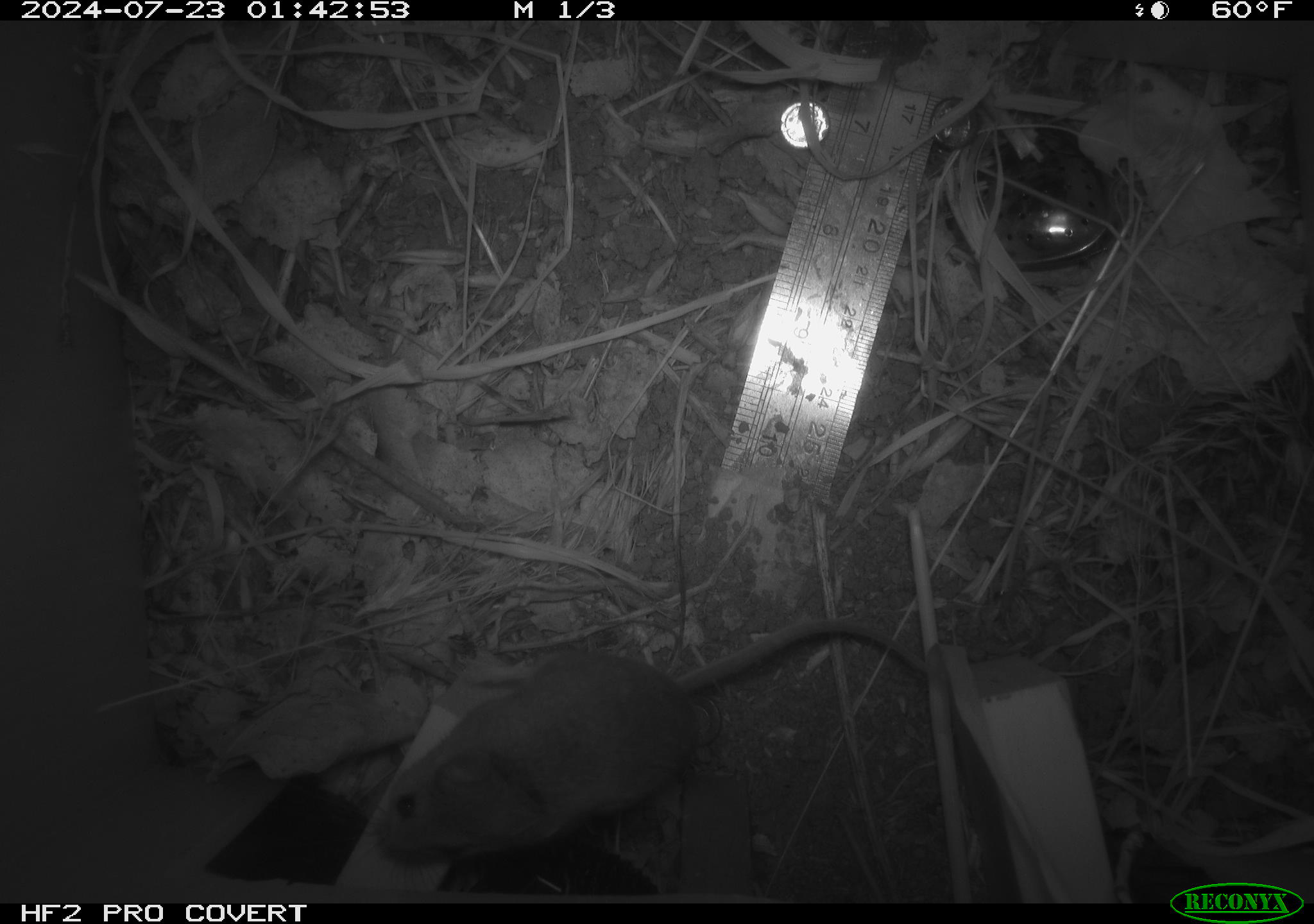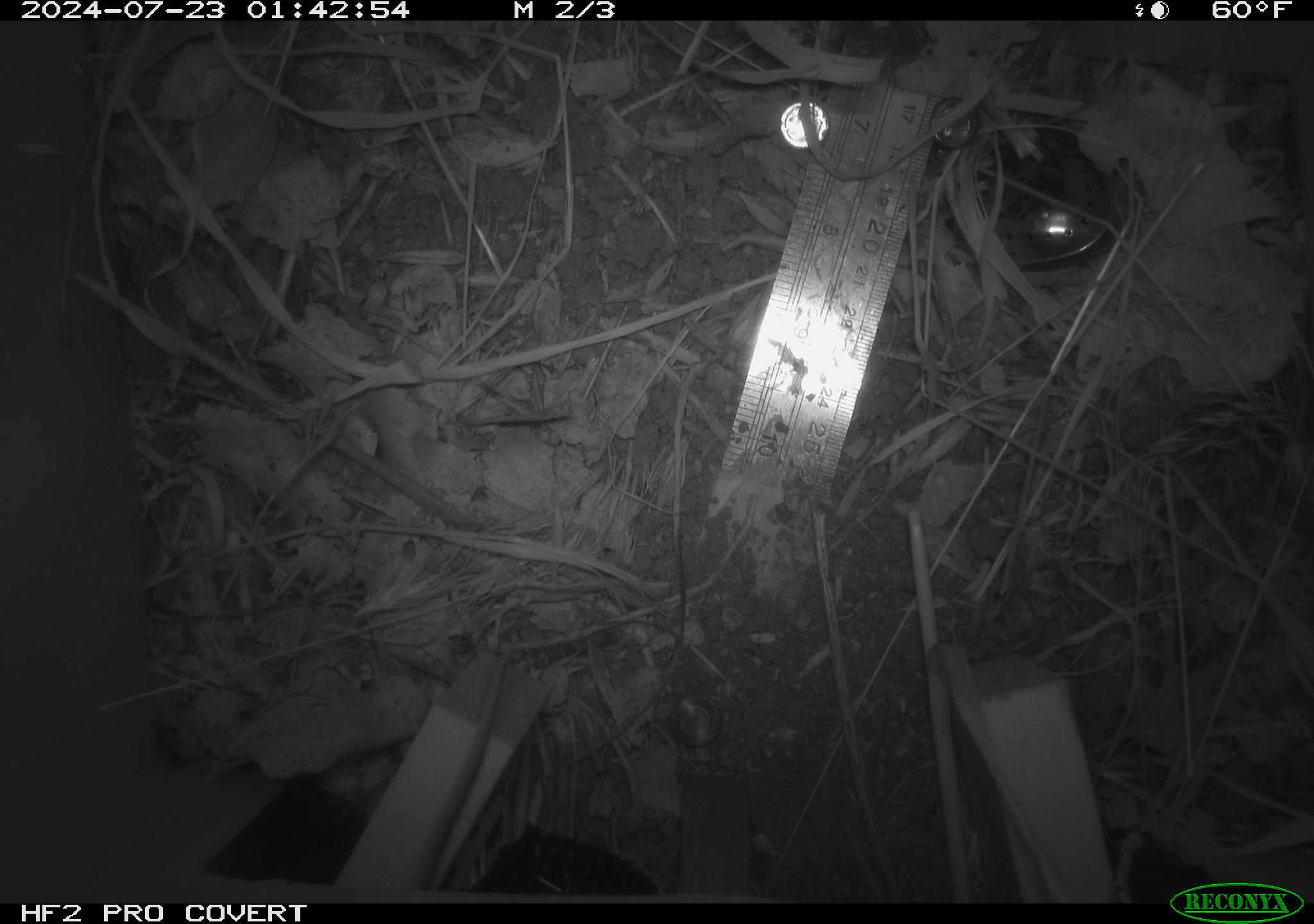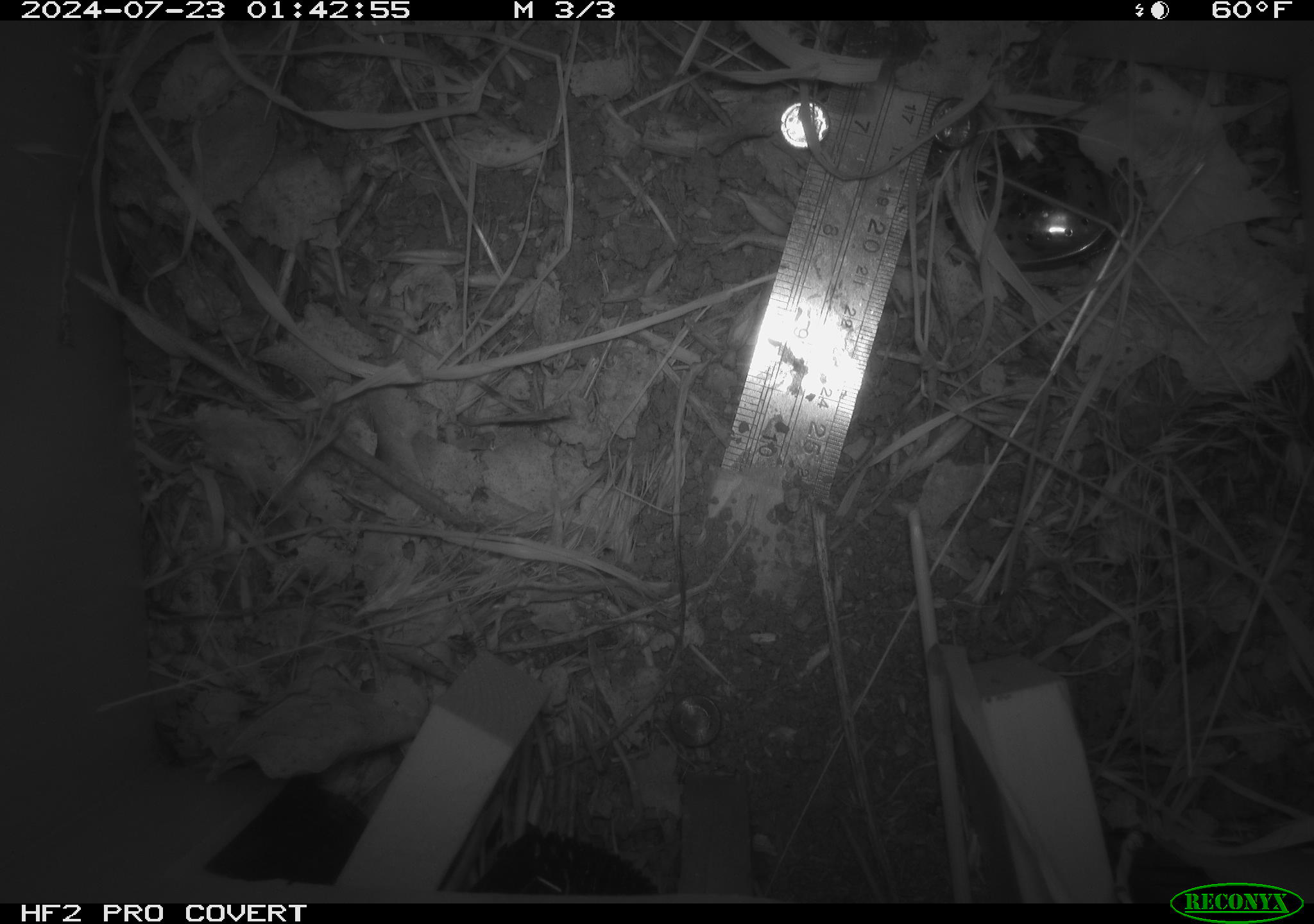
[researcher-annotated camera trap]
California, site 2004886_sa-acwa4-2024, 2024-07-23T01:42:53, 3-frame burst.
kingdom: Animalia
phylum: Chordata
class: Mammalia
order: Rodentia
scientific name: Rodentia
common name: mouse species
Mouse species (Rodentia).